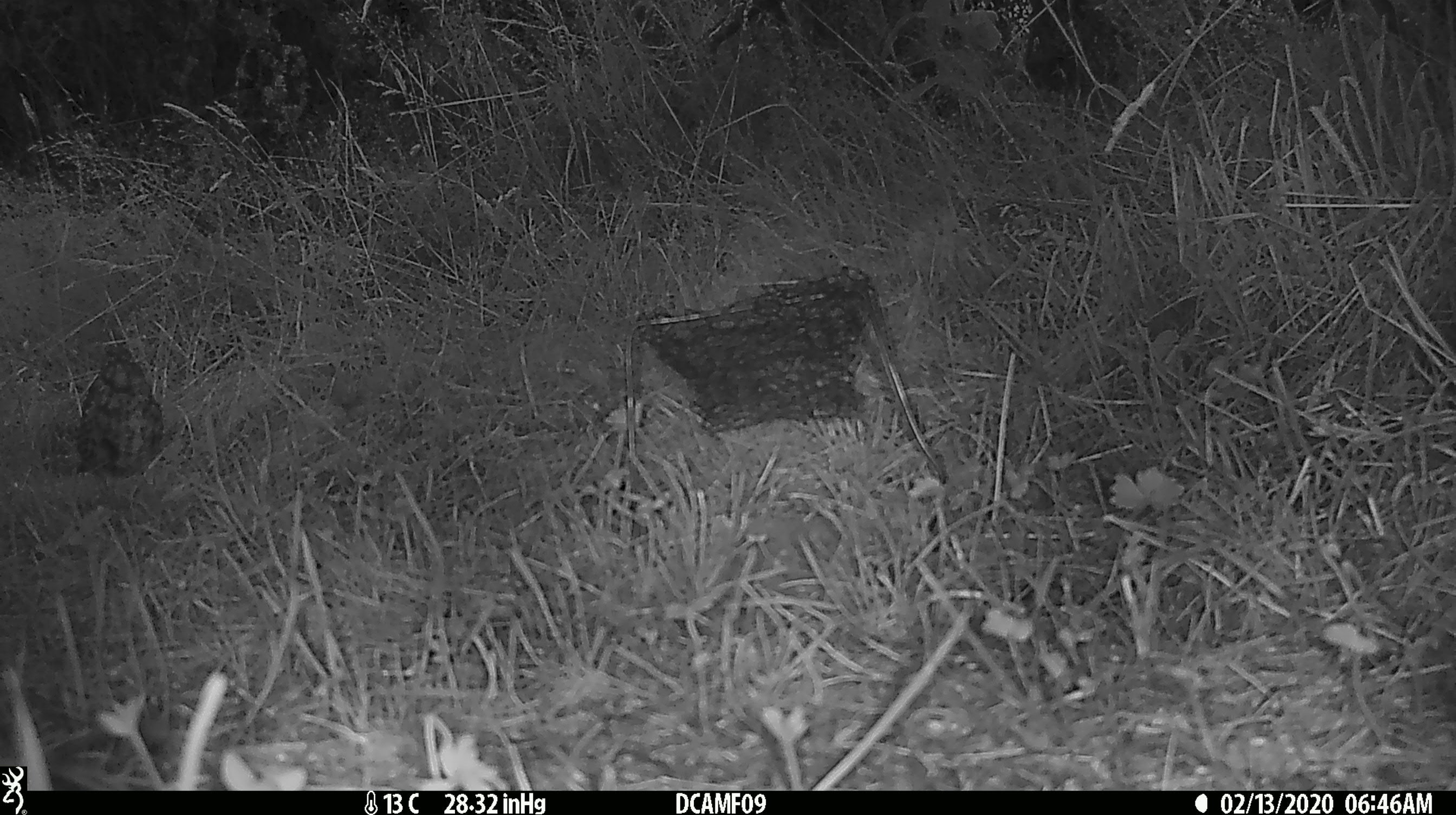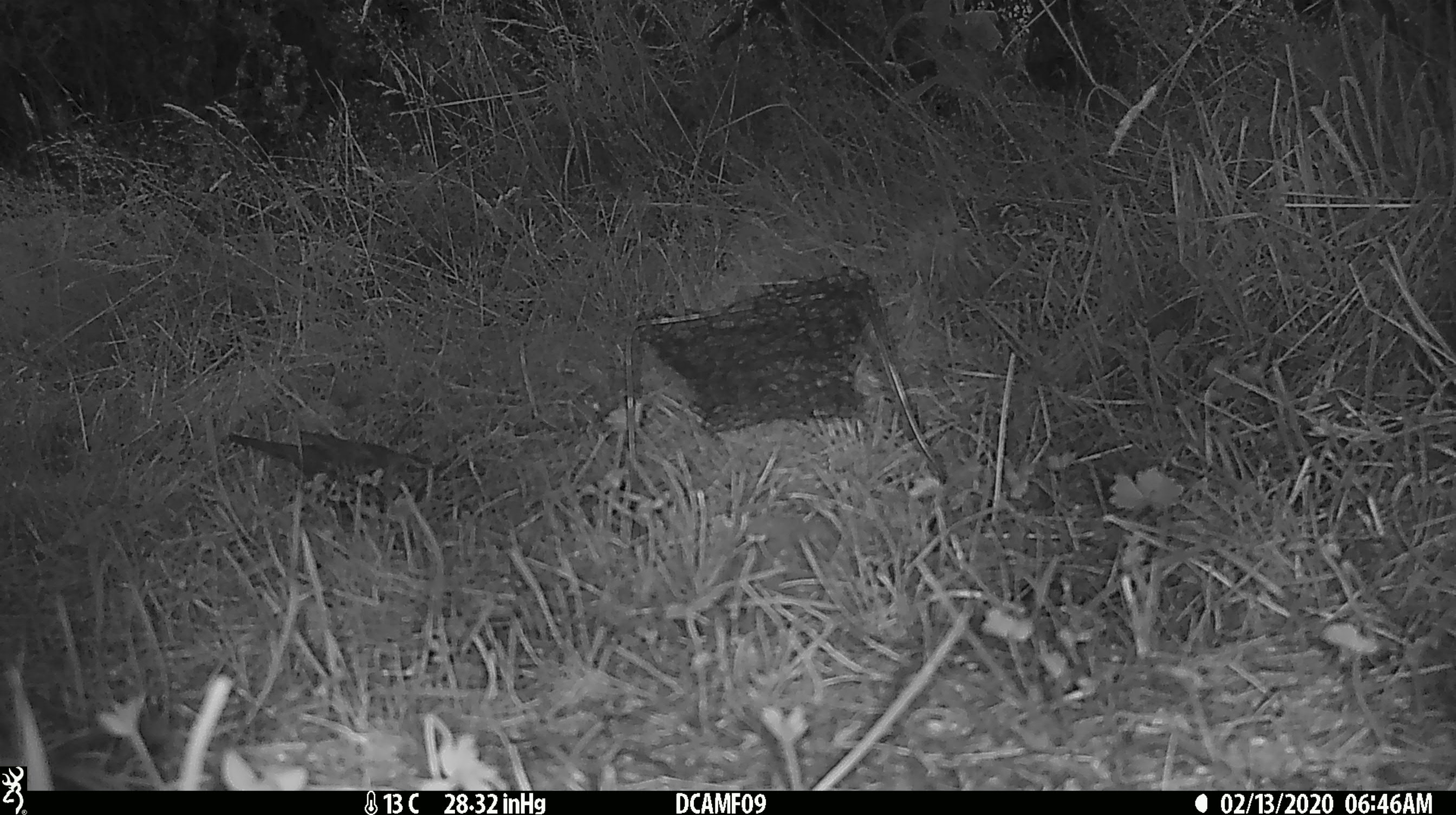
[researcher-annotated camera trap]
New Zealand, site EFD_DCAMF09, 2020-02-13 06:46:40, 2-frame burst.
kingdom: Animalia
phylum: Chordata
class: Aves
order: Passeriformes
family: Turdidae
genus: Turdus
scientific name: Turdus philomelos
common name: song thrush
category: thrush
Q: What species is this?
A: Thrush (song thrush) (Turdus philomelos).